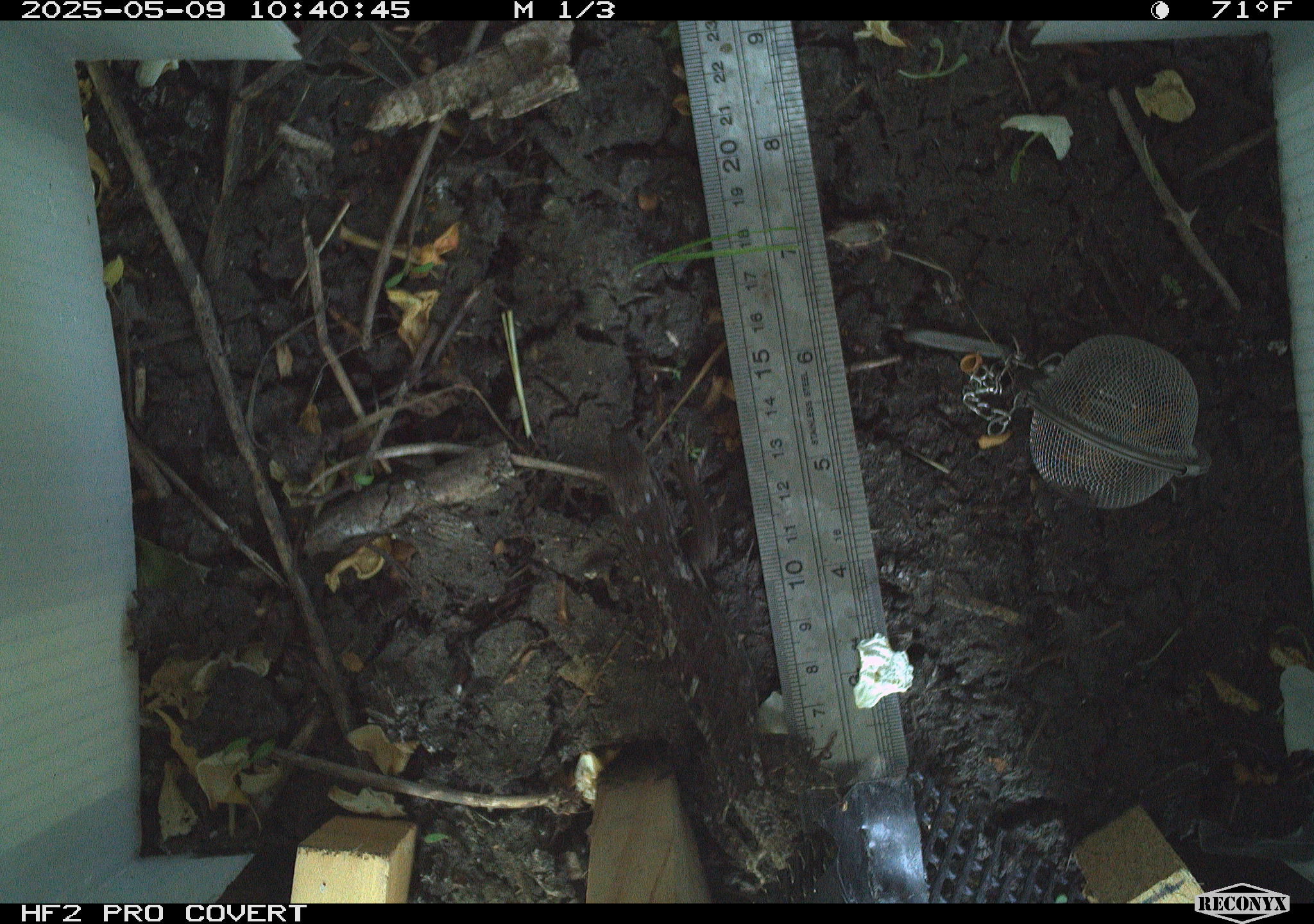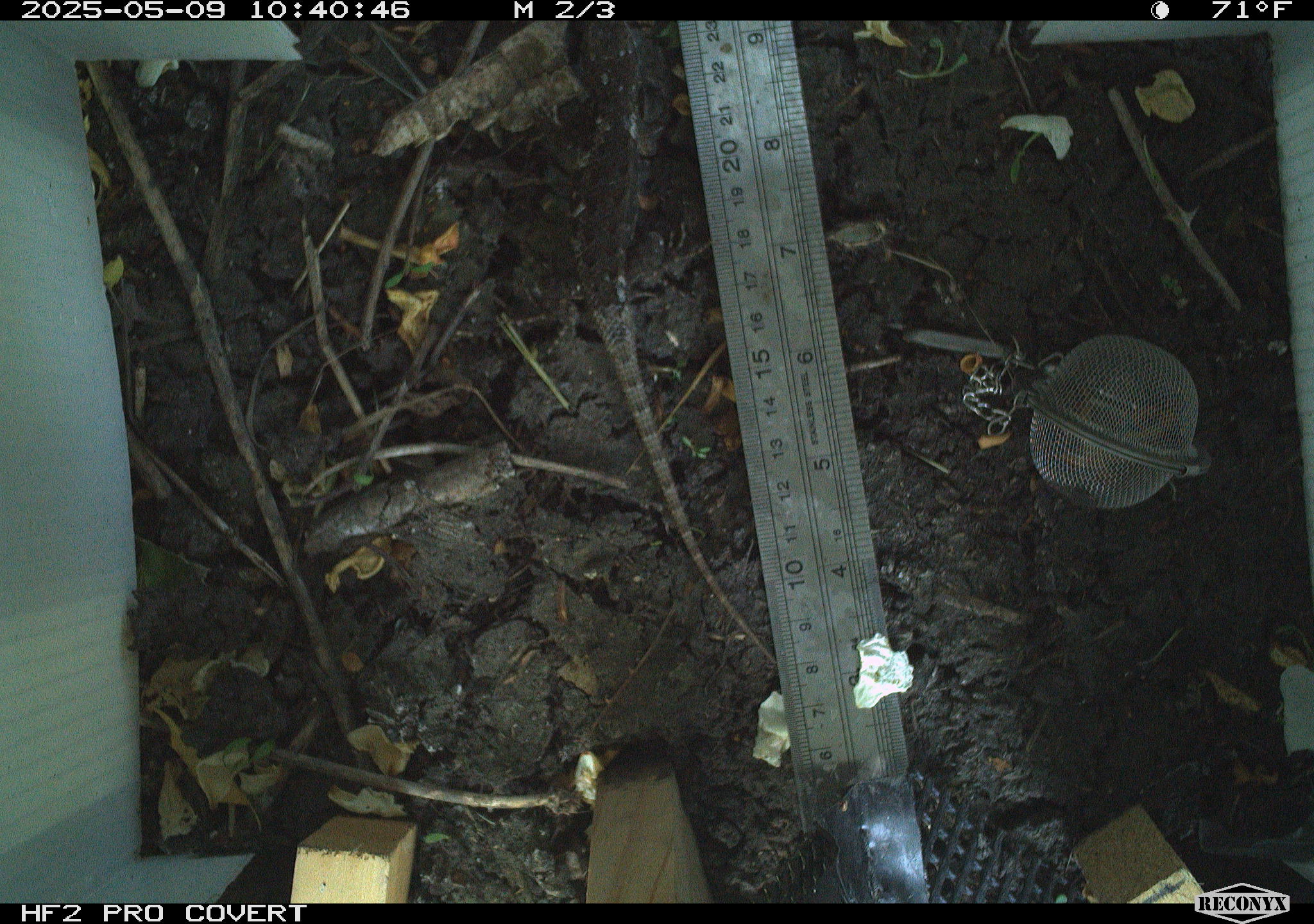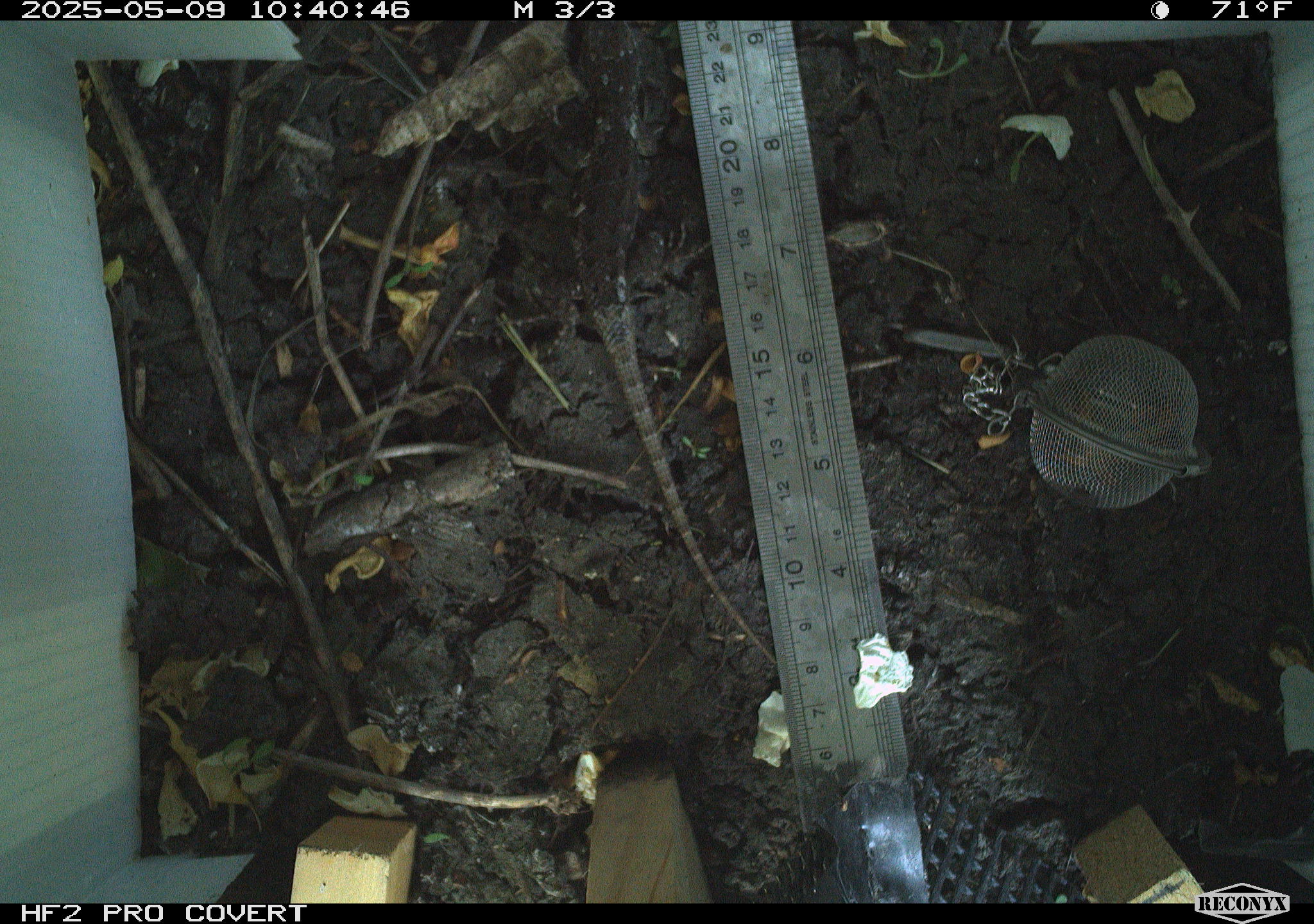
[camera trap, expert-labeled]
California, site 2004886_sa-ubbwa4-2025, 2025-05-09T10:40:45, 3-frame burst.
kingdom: Animalia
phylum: Chordata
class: Reptilia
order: Squamata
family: Phrynosomatidae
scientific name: Phrynosomatidae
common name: north american spiny lizards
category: sceloporus/uta species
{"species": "sceloporus/uta species (north american spiny lizards) (Phrynosomatidae)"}